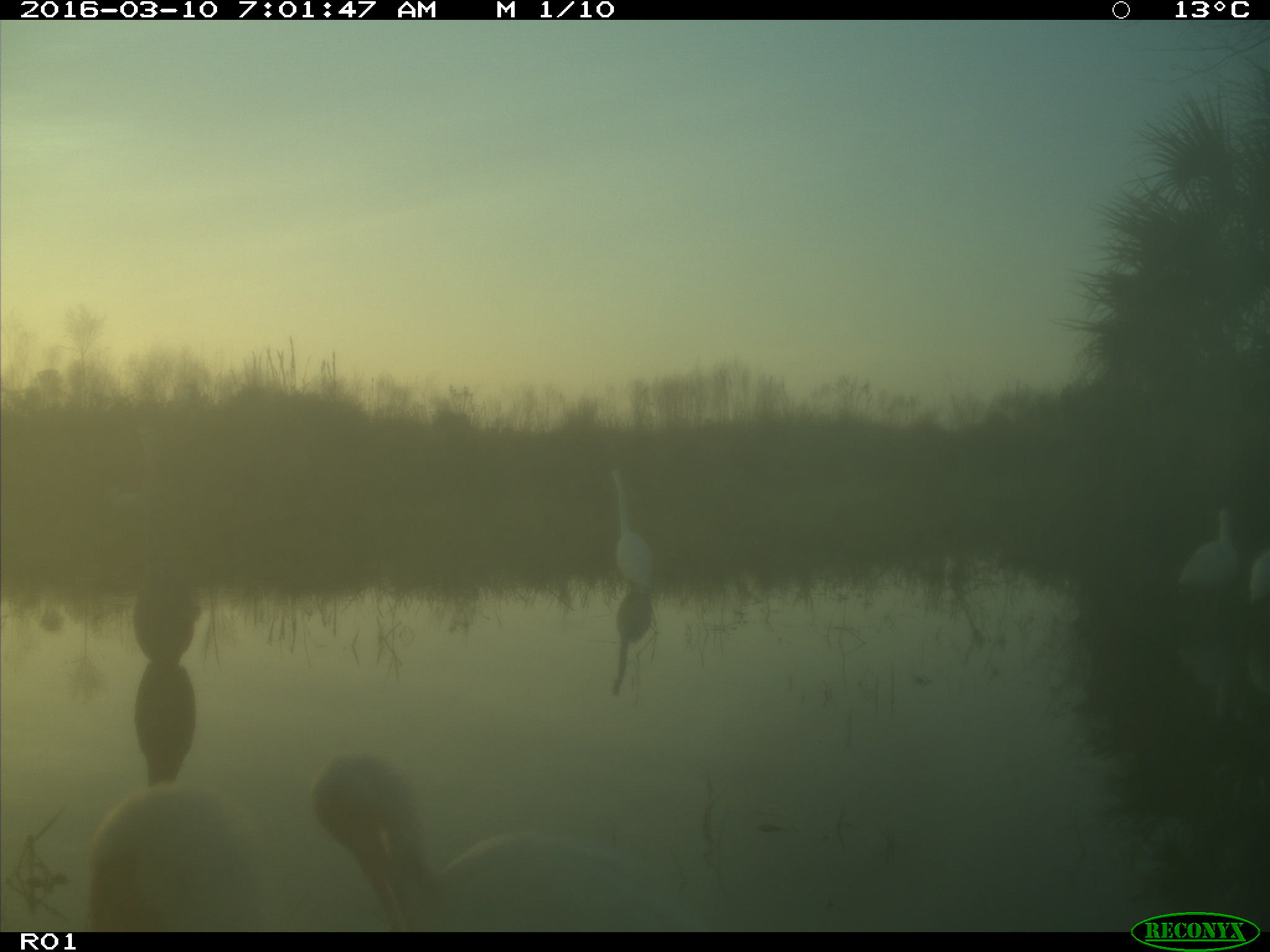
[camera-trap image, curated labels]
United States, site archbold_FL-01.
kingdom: Animalia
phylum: Chordata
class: Aves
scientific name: Aves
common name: birds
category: unidentified bird